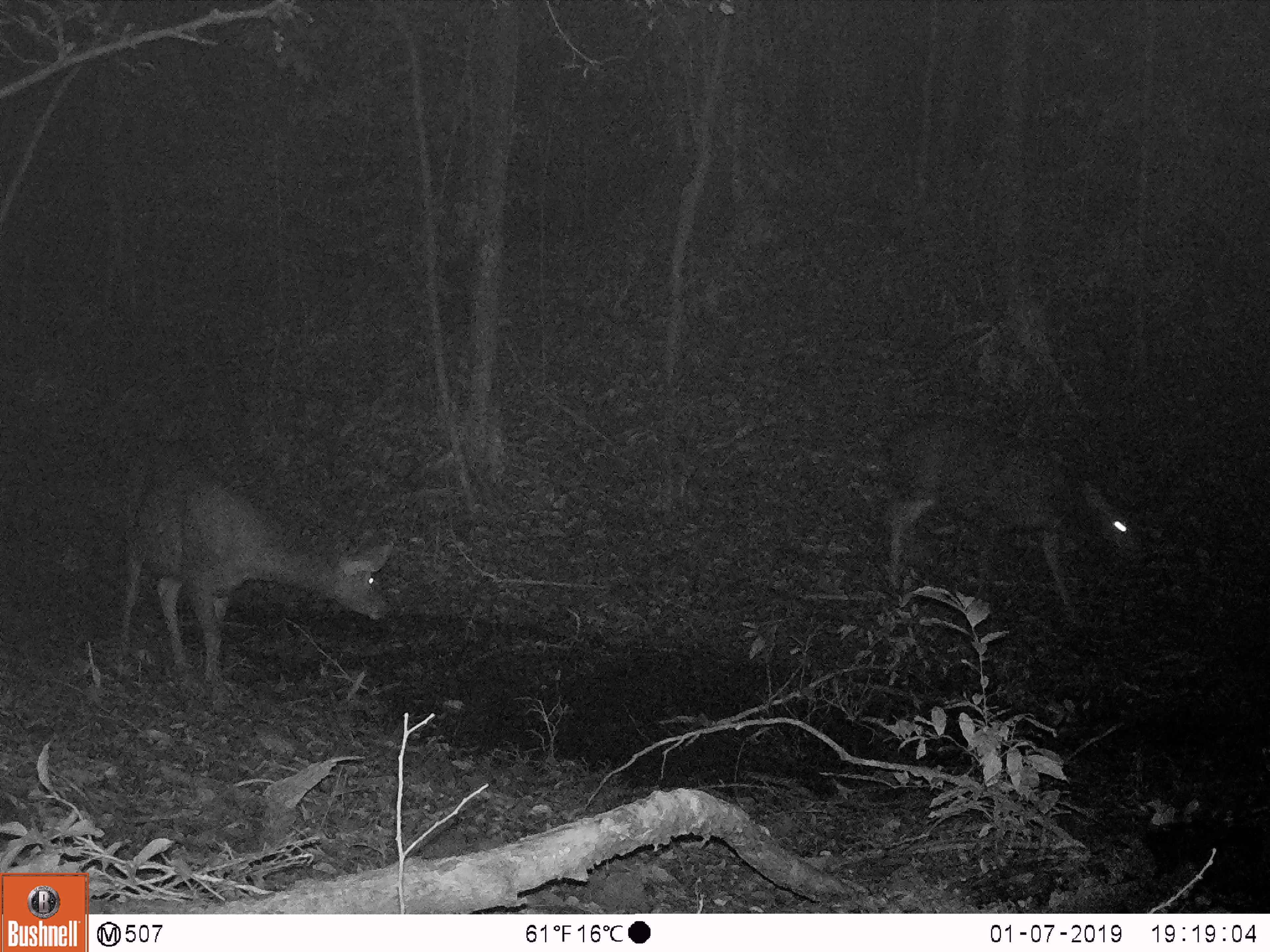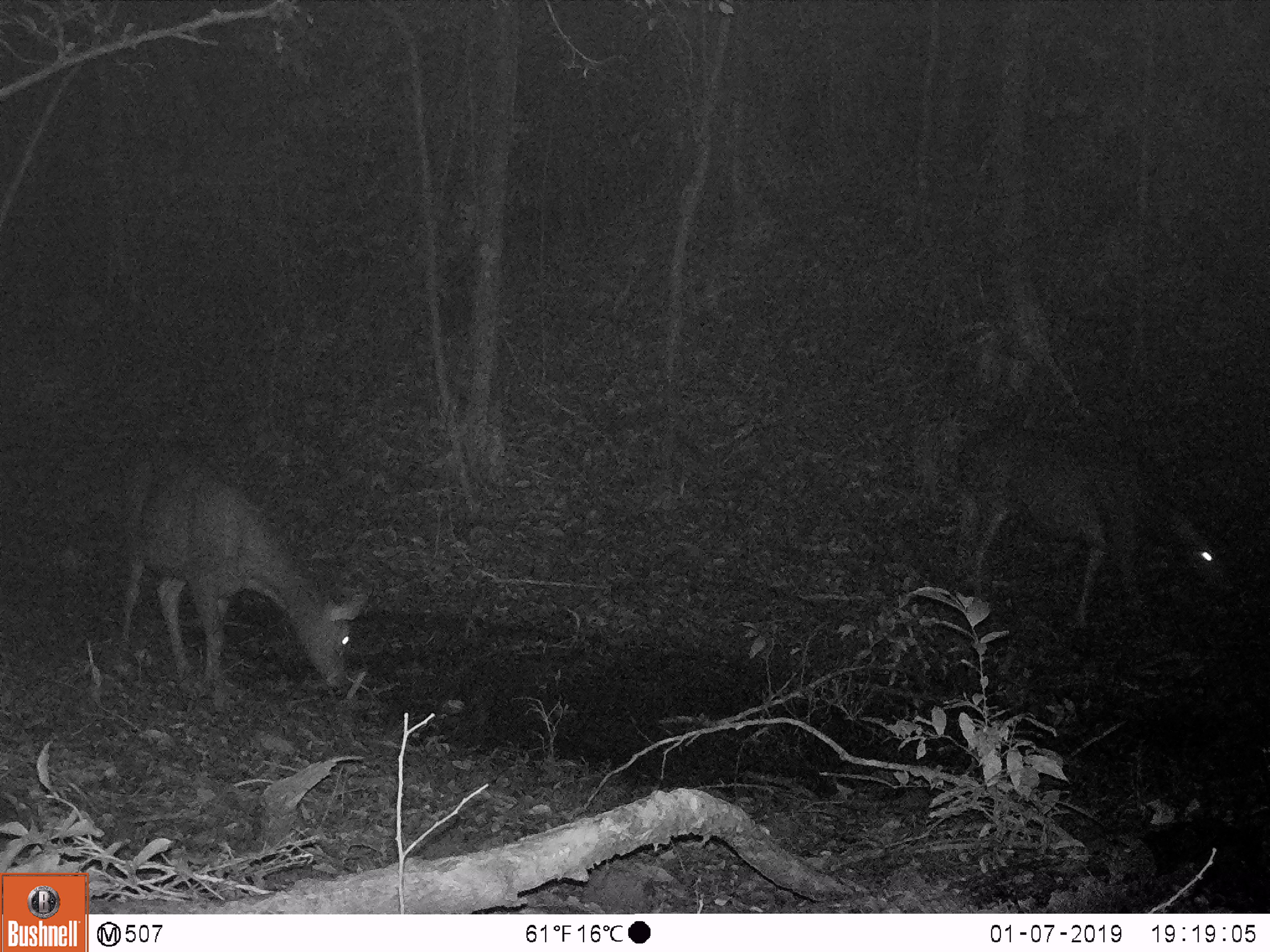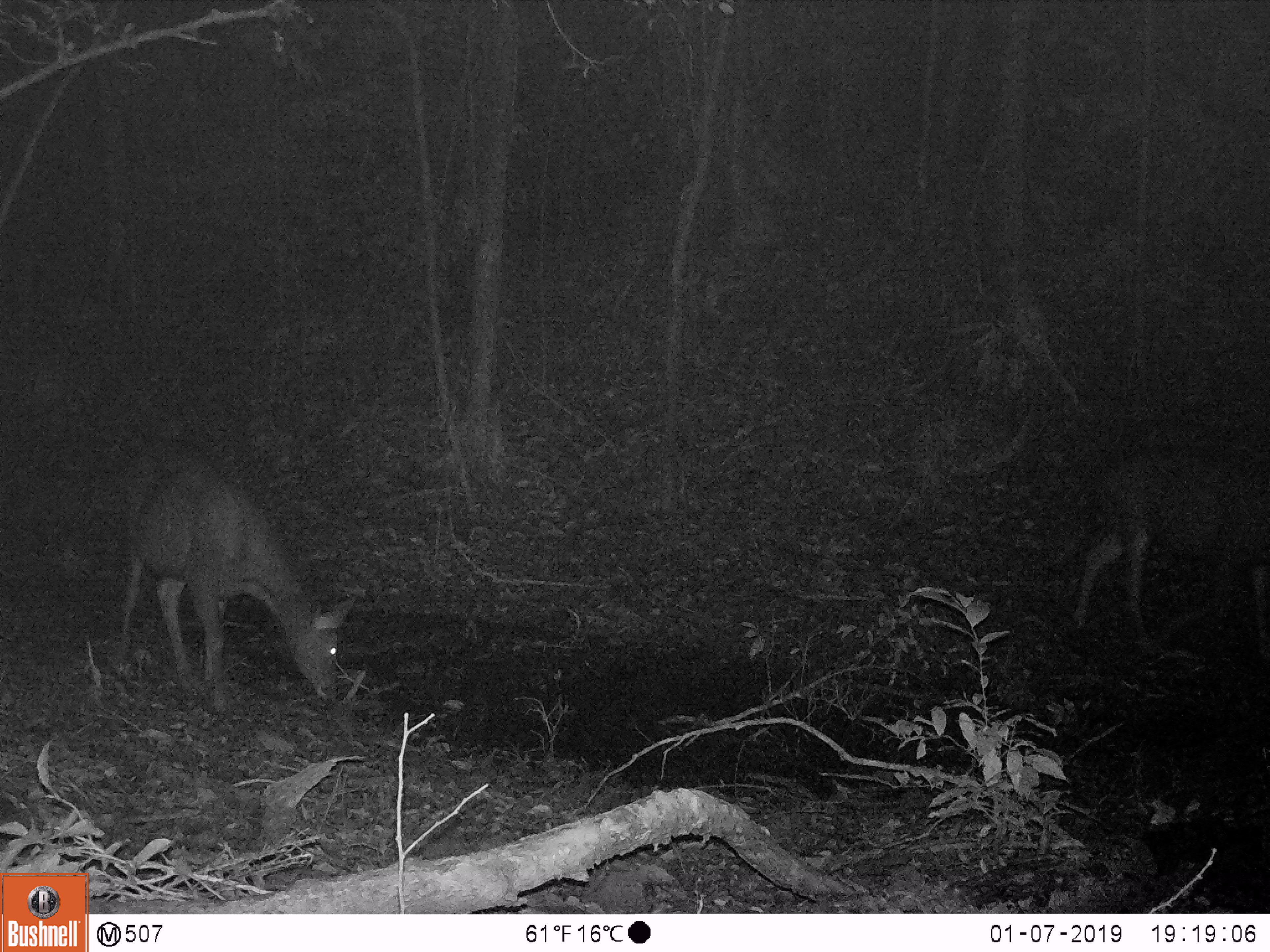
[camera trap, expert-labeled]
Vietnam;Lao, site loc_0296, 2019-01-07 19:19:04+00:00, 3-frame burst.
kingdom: Animalia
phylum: Chordata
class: Mammalia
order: Artiodactyla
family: Cervidae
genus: Rusa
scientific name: Rusa unicolor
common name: sambar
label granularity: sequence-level